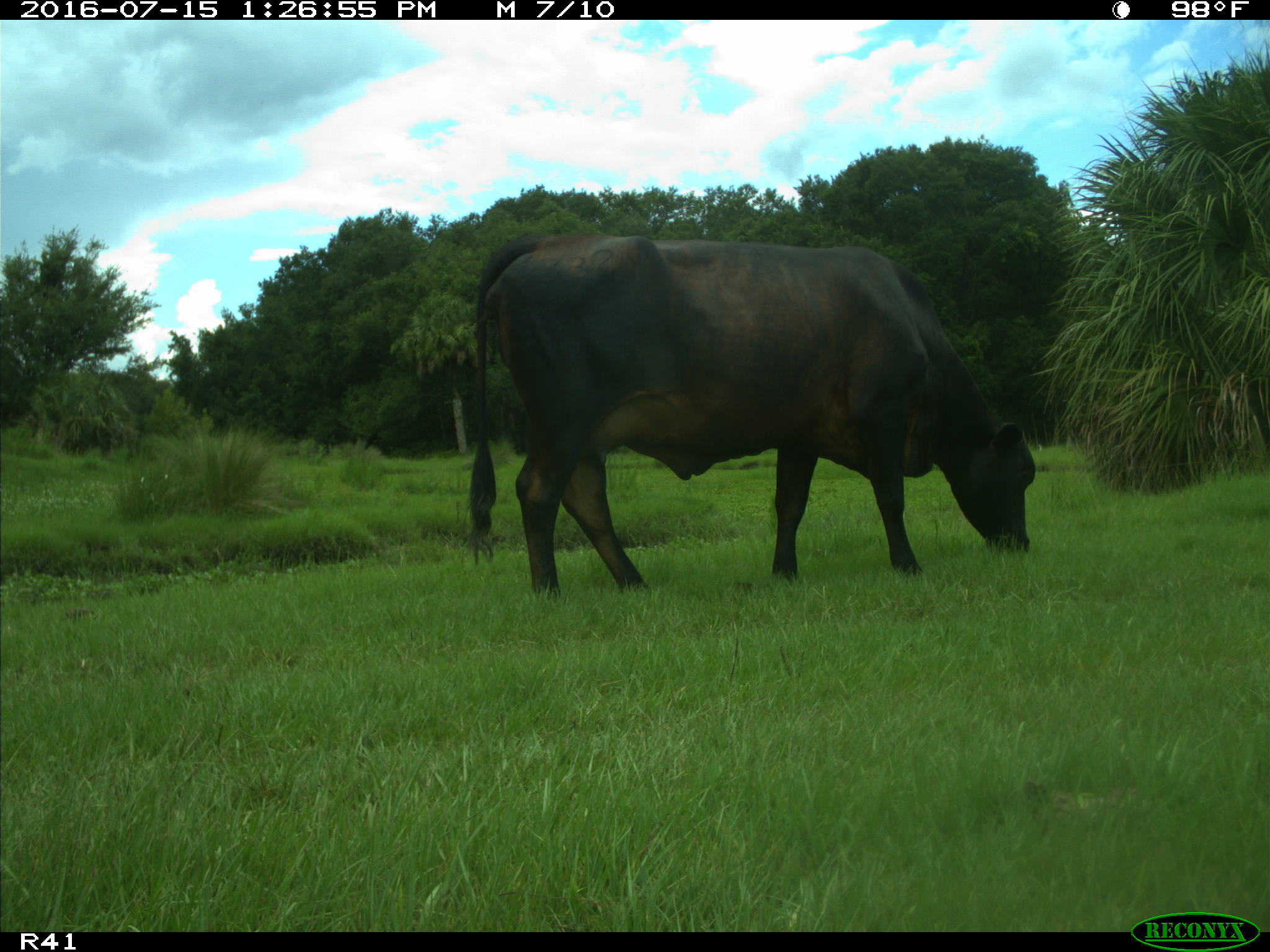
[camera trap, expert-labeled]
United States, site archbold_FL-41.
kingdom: Animalia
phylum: Chordata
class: Mammalia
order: Artiodactyla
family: Bovidae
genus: Bos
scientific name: Bos taurus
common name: domestic cow